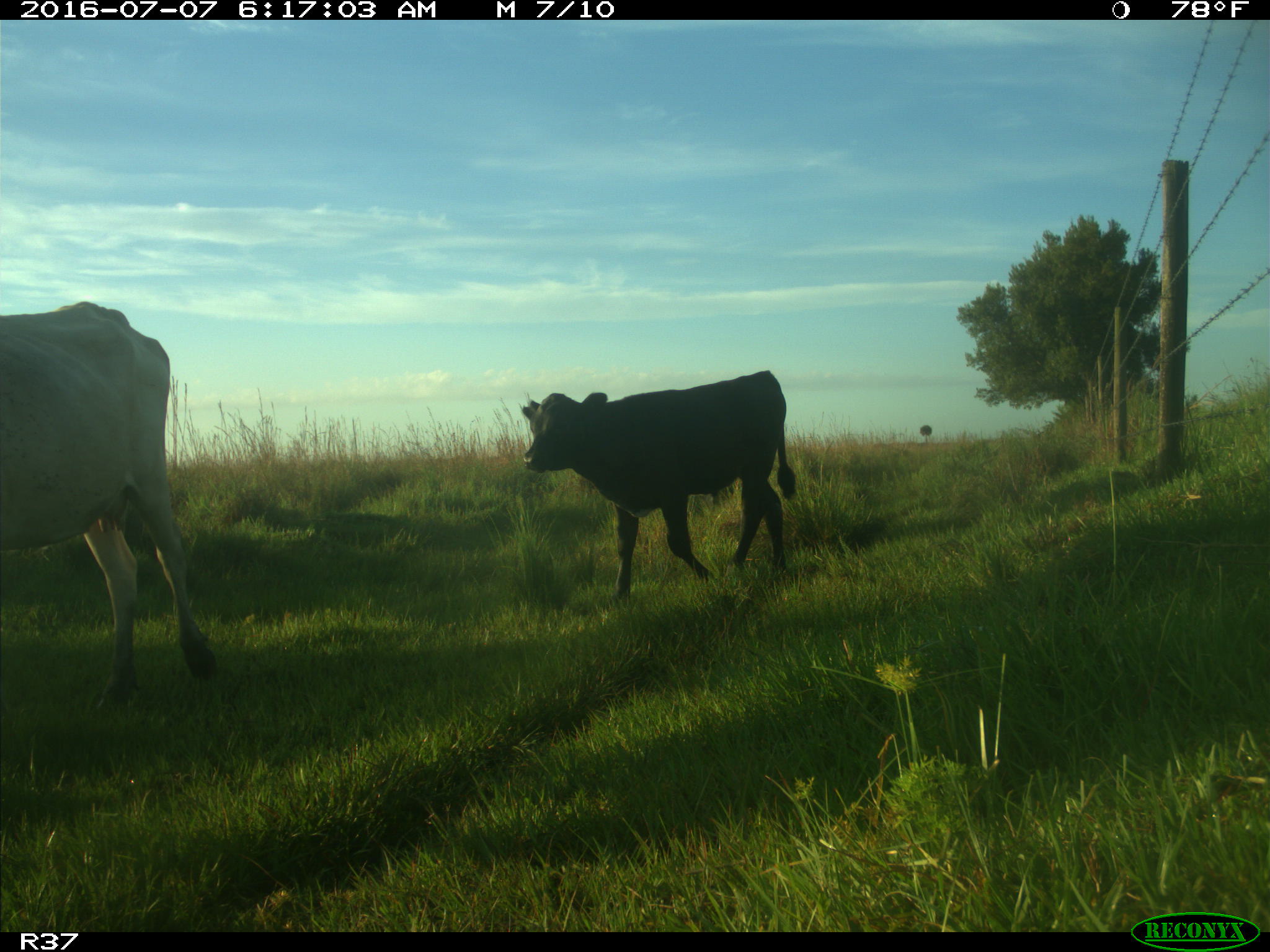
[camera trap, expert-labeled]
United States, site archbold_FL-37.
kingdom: Animalia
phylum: Chordata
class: Mammalia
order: Artiodactyla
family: Bovidae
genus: Bos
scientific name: Bos taurus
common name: domestic cow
Bos taurus (domestic cow).